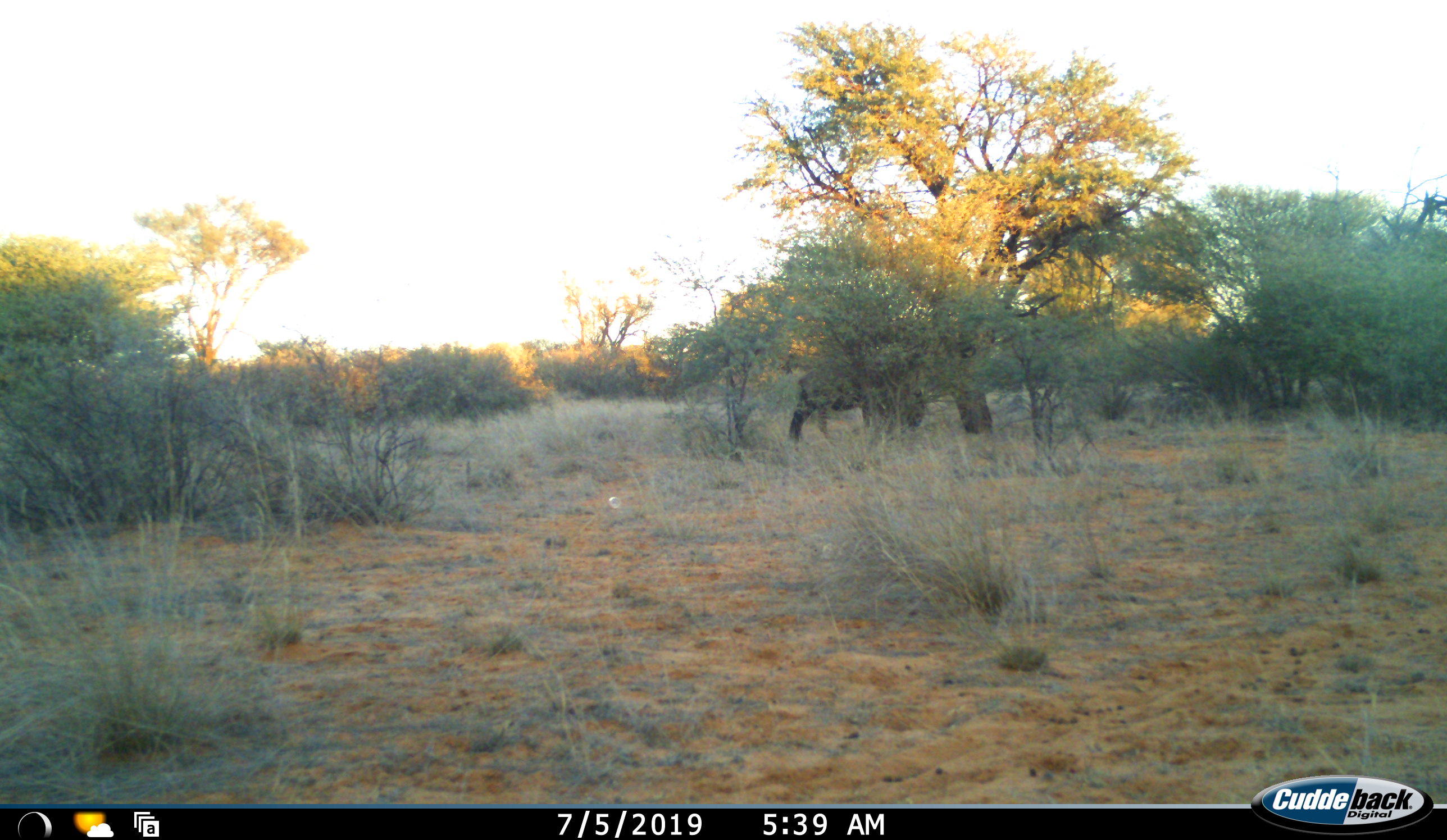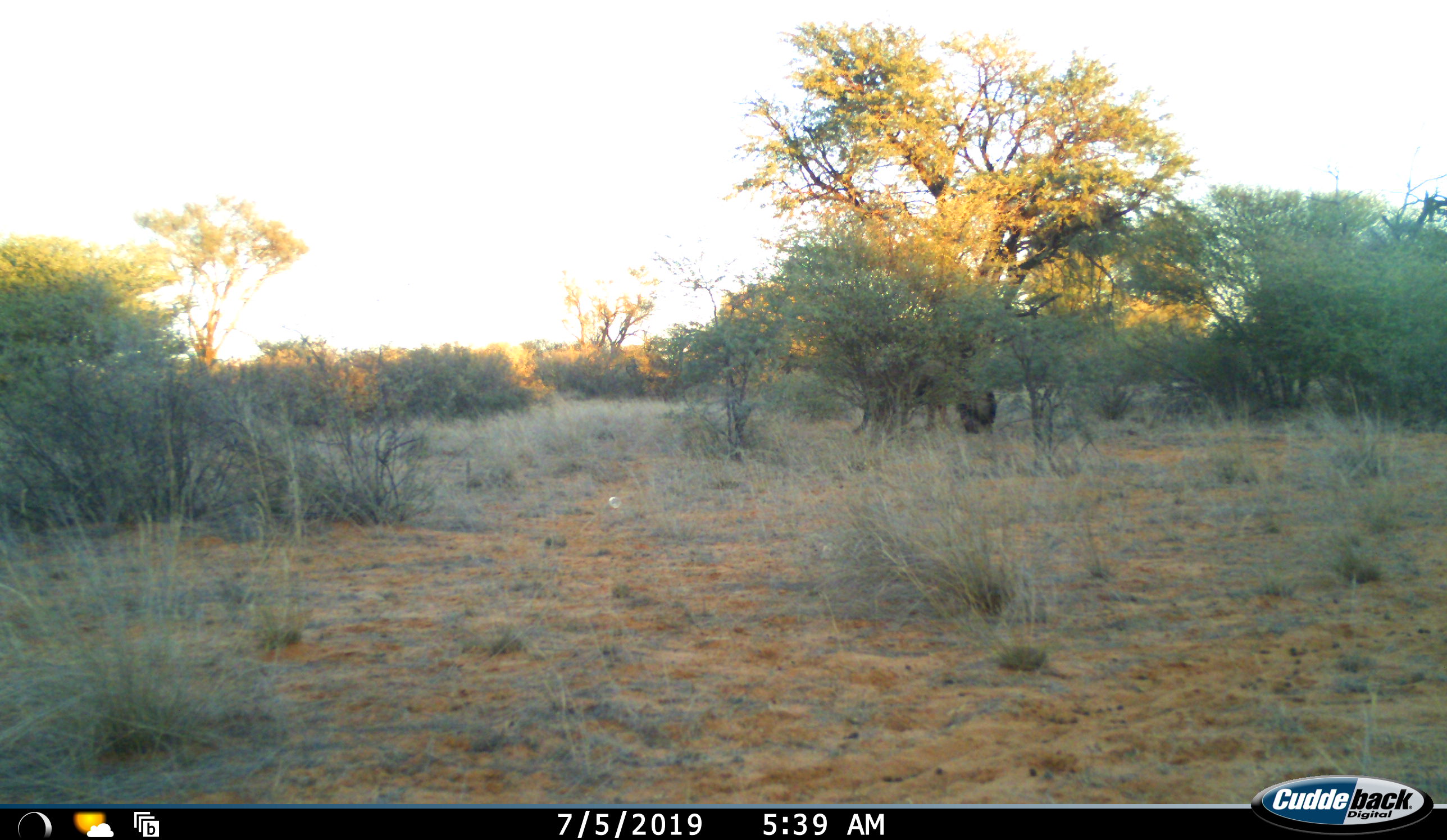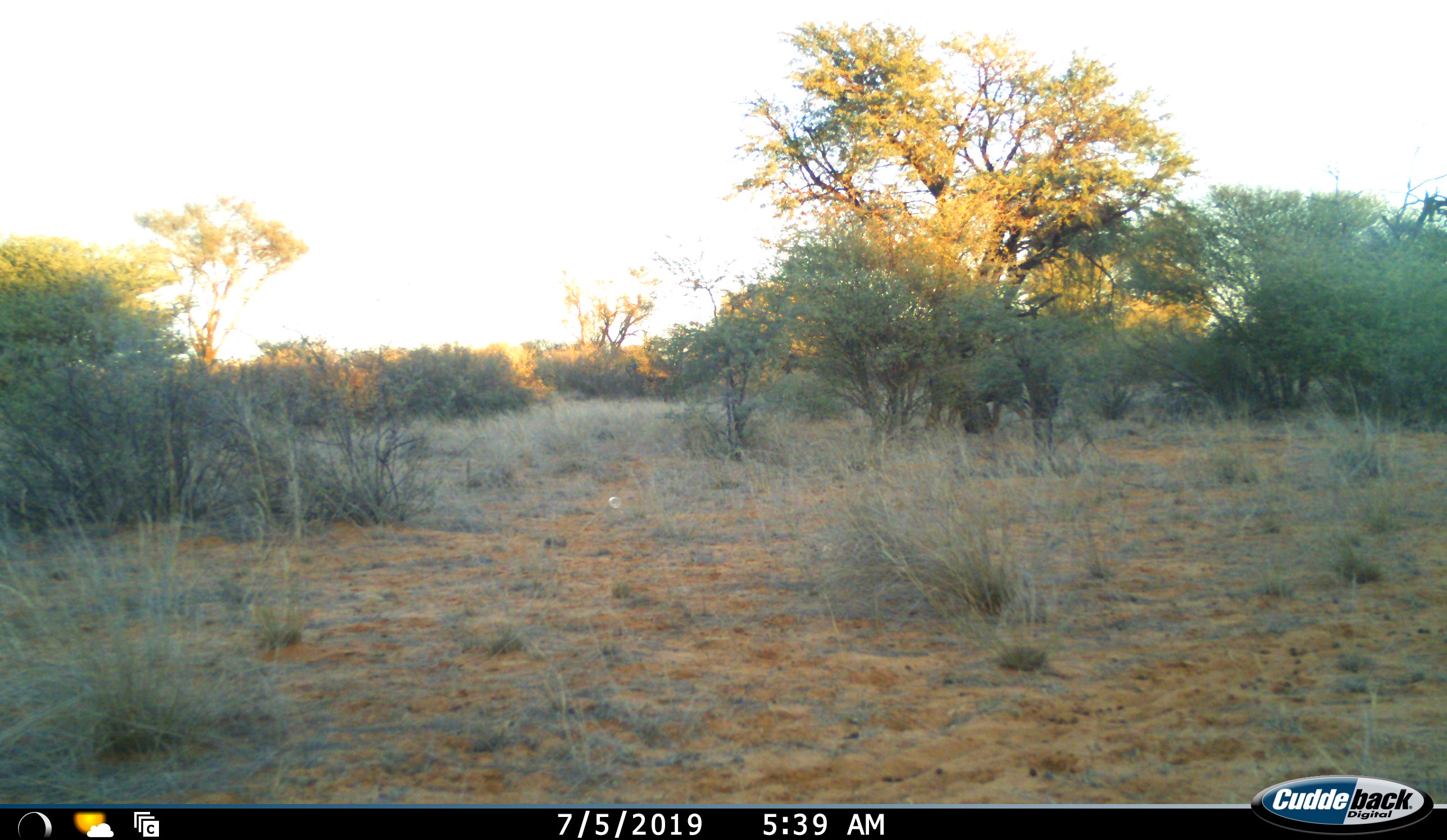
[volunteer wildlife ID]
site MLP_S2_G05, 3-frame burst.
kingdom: Animalia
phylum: Chordata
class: Mammalia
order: Artiodactyla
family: Bovidae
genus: Connochaetes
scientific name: Connochaetes taurinus taurinus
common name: blue wildebeest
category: wildebeestblue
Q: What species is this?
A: Wildebeestblue (blue wildebeest) (Connochaetes taurinus taurinus).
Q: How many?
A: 1.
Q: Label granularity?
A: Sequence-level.